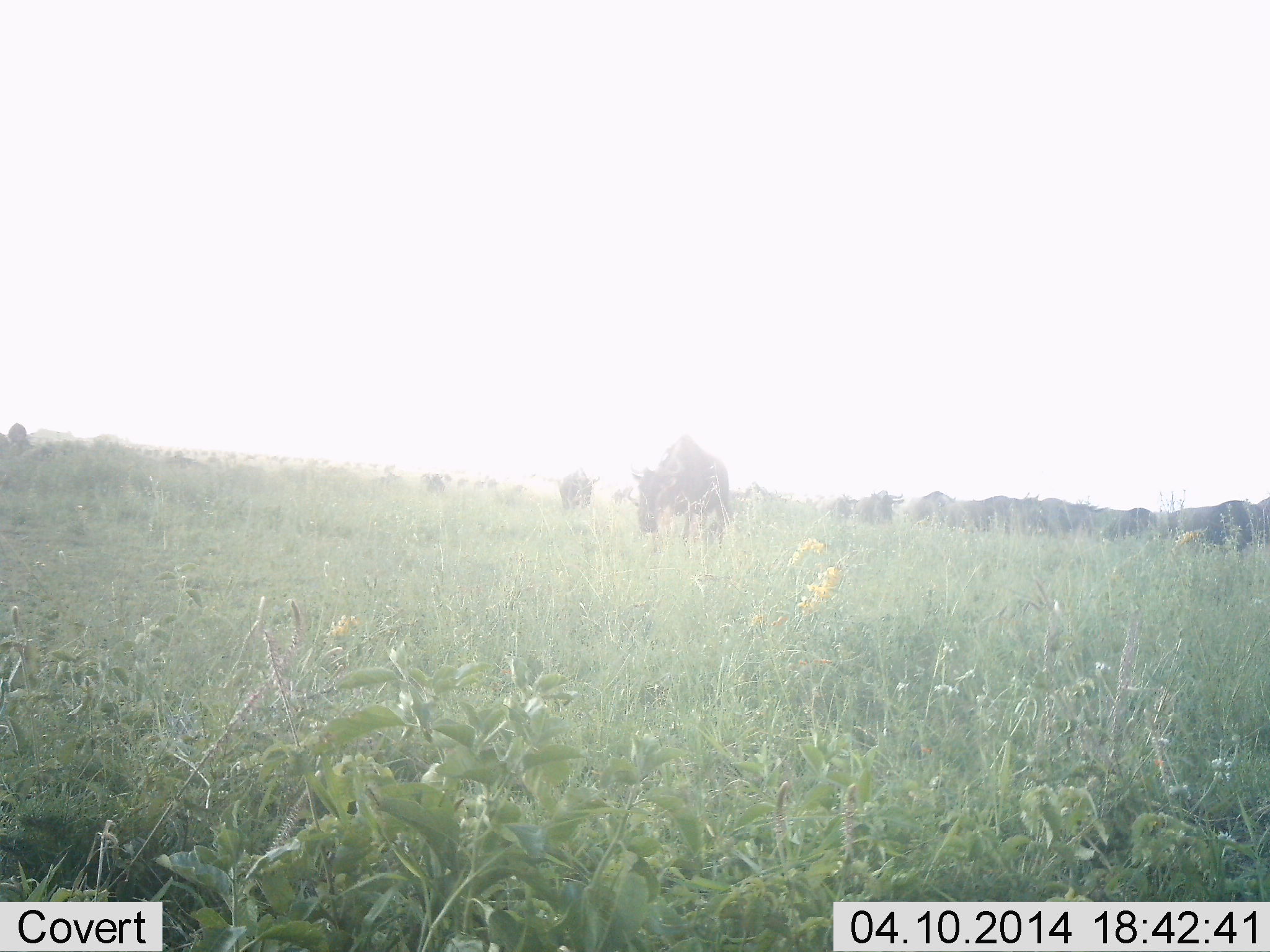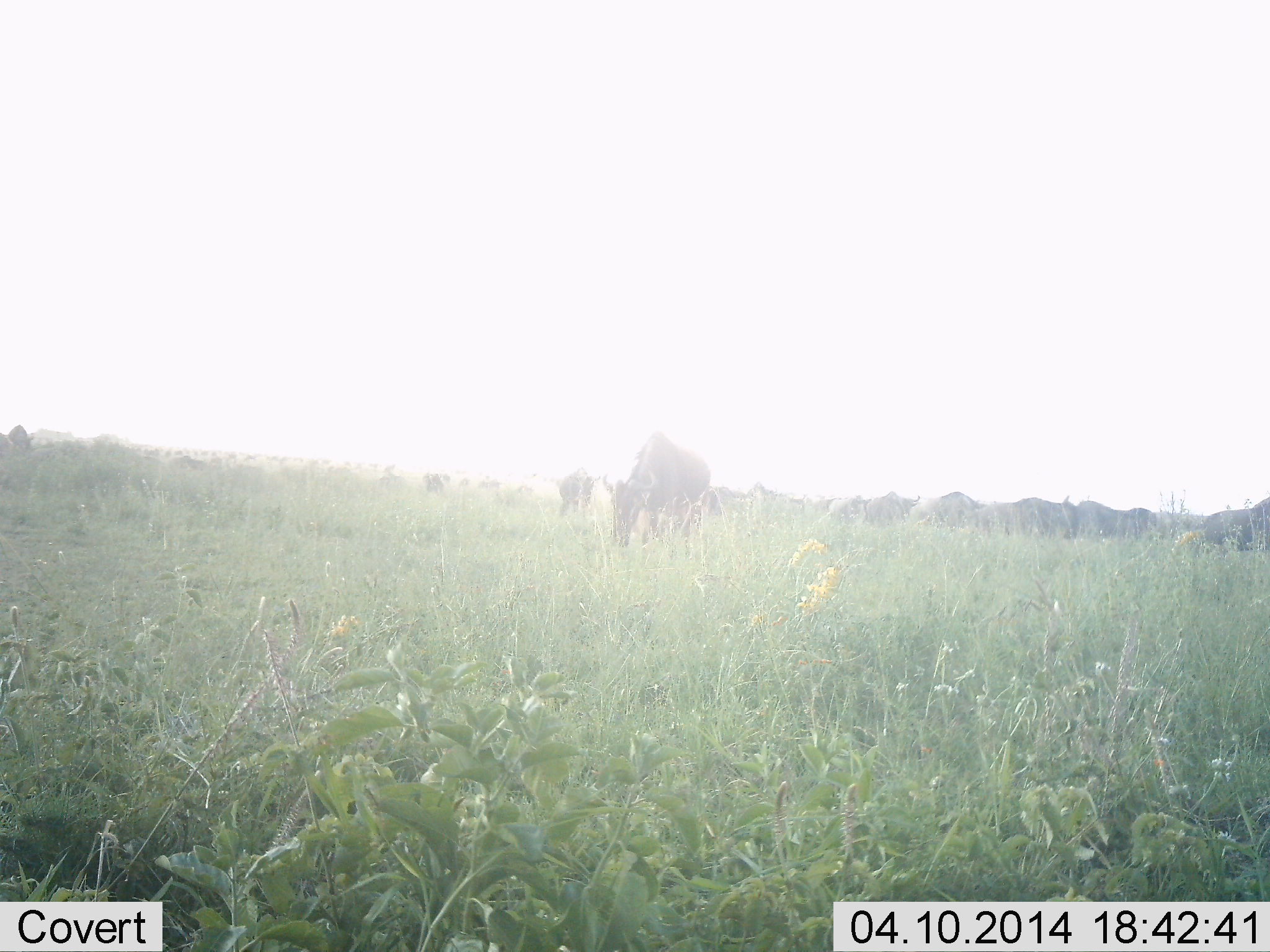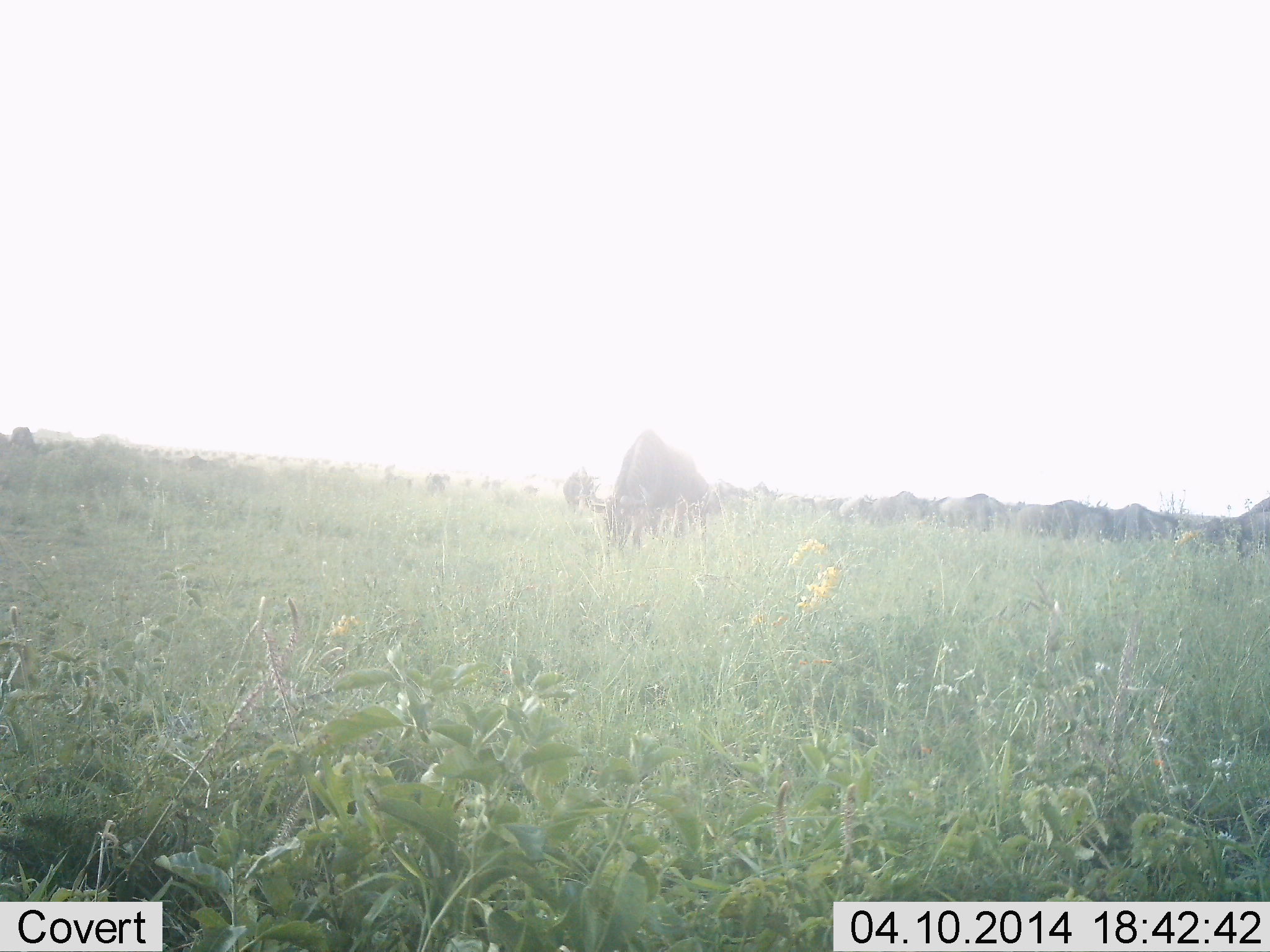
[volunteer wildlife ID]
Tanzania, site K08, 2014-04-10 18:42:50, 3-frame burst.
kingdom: Animalia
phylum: Chordata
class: Mammalia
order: Artiodactyla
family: Bovidae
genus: Connochaetes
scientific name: Connochaetes taurinus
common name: blue wildebeest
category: wildebeest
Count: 11-50.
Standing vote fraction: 30%.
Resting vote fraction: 10%.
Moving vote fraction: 40%.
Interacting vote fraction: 10%.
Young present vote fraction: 0%.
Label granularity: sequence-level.